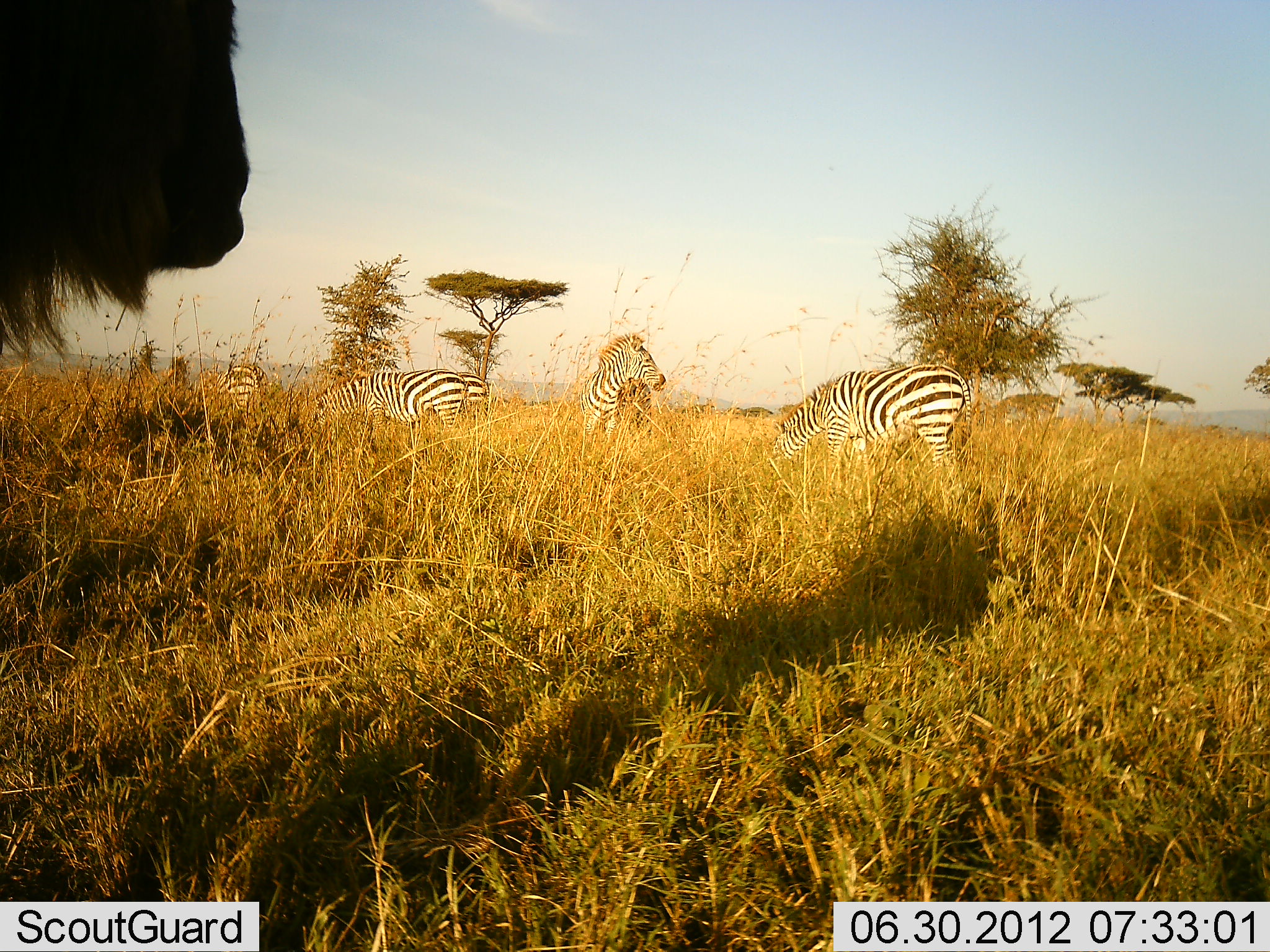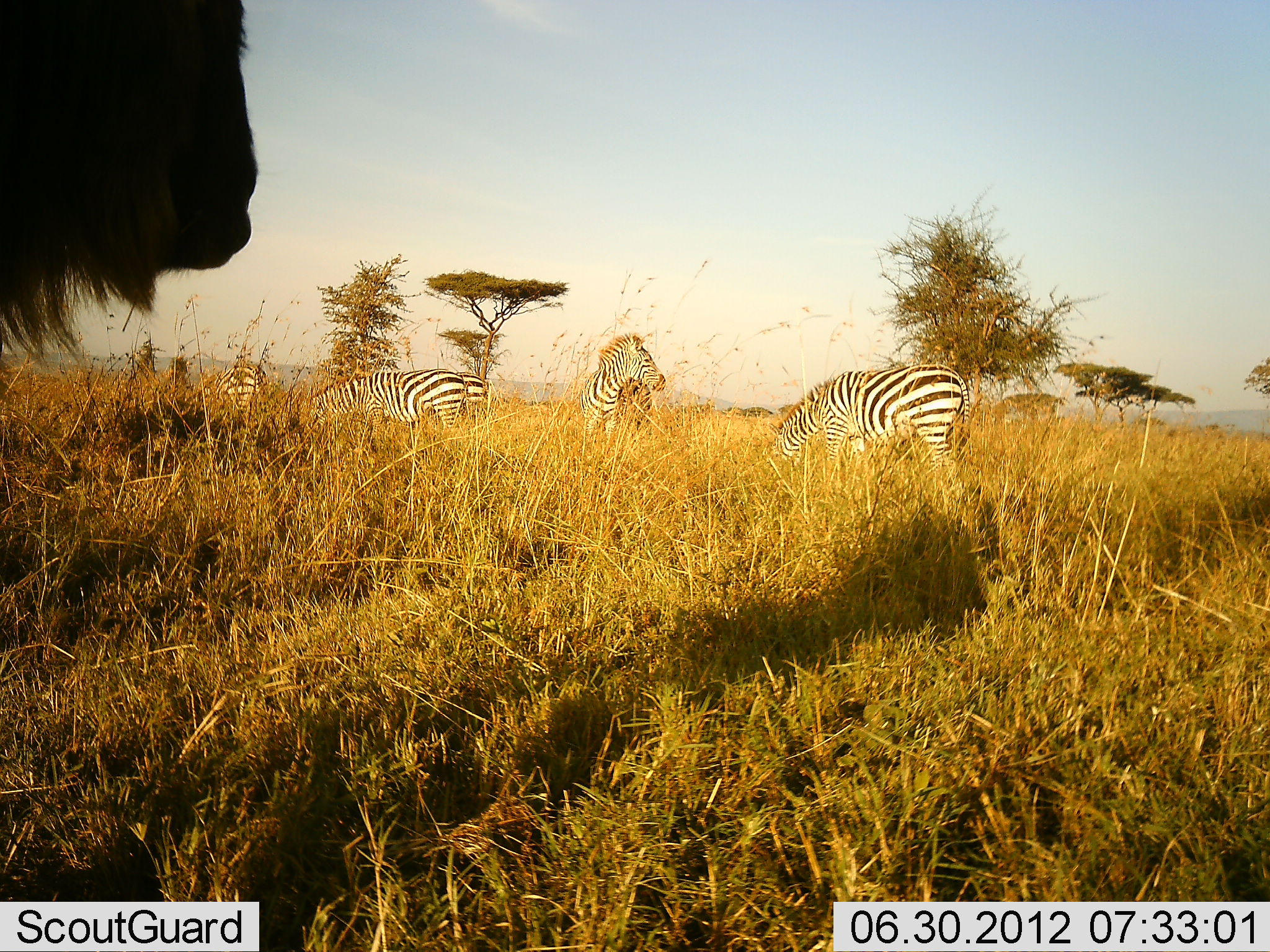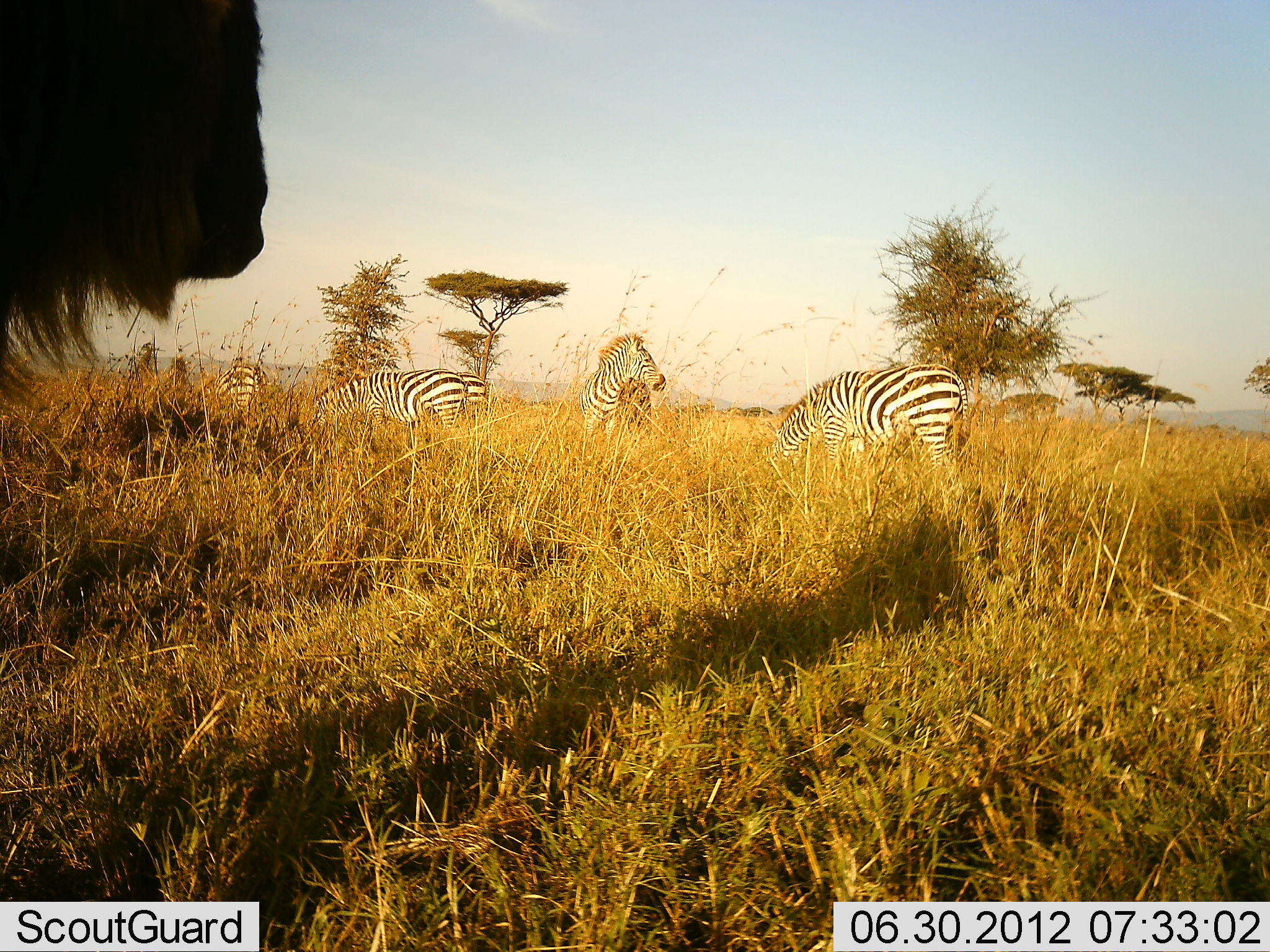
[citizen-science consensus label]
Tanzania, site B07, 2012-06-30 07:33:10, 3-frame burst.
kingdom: Animalia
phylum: Chordata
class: Mammalia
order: Artiodactyla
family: Bovidae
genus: Connochaetes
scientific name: Connochaetes taurinus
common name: blue wildebeest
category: wildebeest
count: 1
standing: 100%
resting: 0%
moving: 0%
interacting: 0%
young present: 0%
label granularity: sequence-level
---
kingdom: Animalia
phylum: Chordata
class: Mammalia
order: Perissodactyla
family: Equidae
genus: Equus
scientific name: Equus quagga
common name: plains zebra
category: zebra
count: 4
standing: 71%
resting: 0%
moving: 0%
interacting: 0%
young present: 0%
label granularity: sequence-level